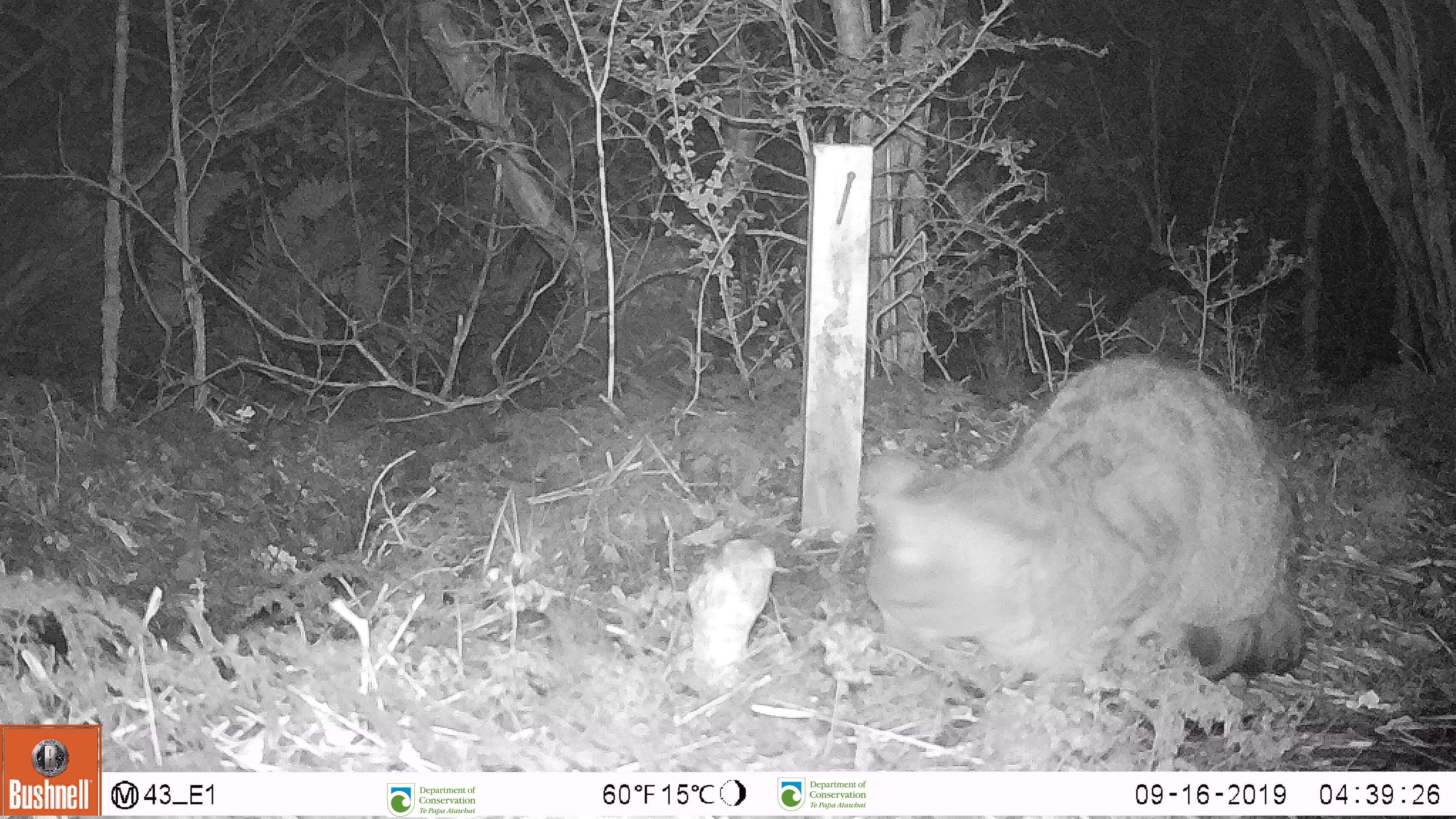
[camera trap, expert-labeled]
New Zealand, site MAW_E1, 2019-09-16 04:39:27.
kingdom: Animalia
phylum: Chordata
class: Mammalia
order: Carnivora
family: Felidae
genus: Felis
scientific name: Felis catus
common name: domestic cat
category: cat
Cat (domestic cat) (Felis catus).